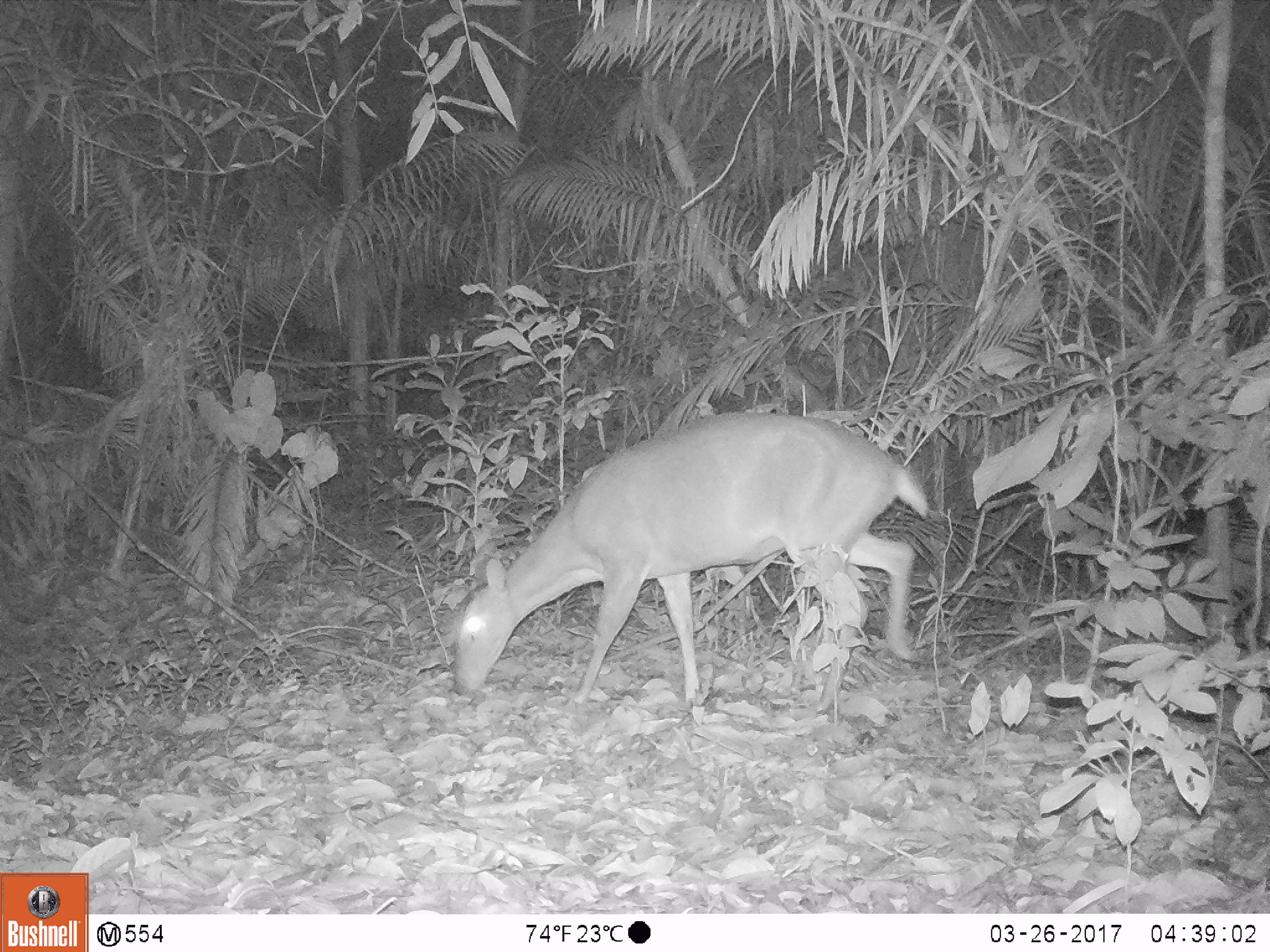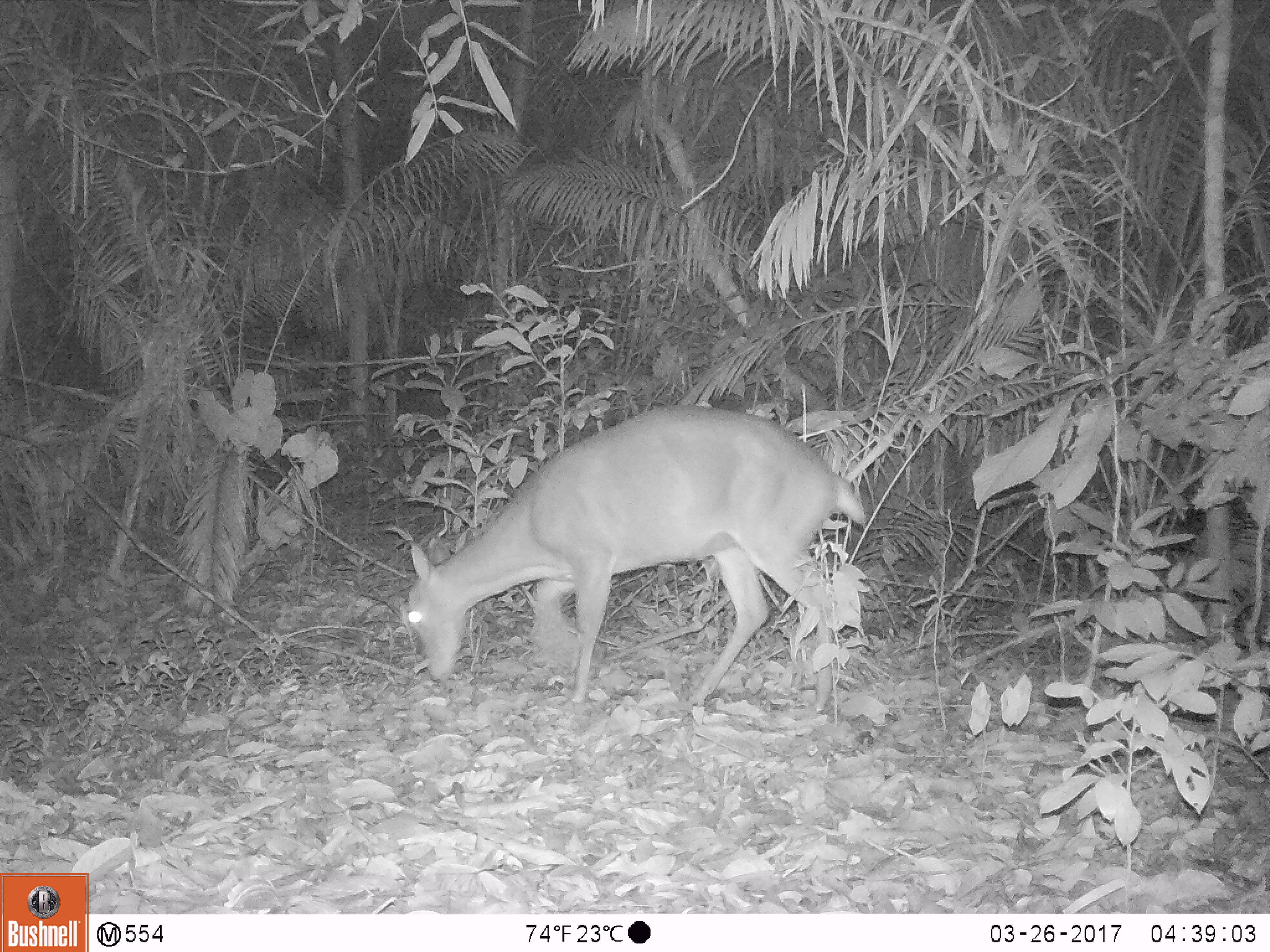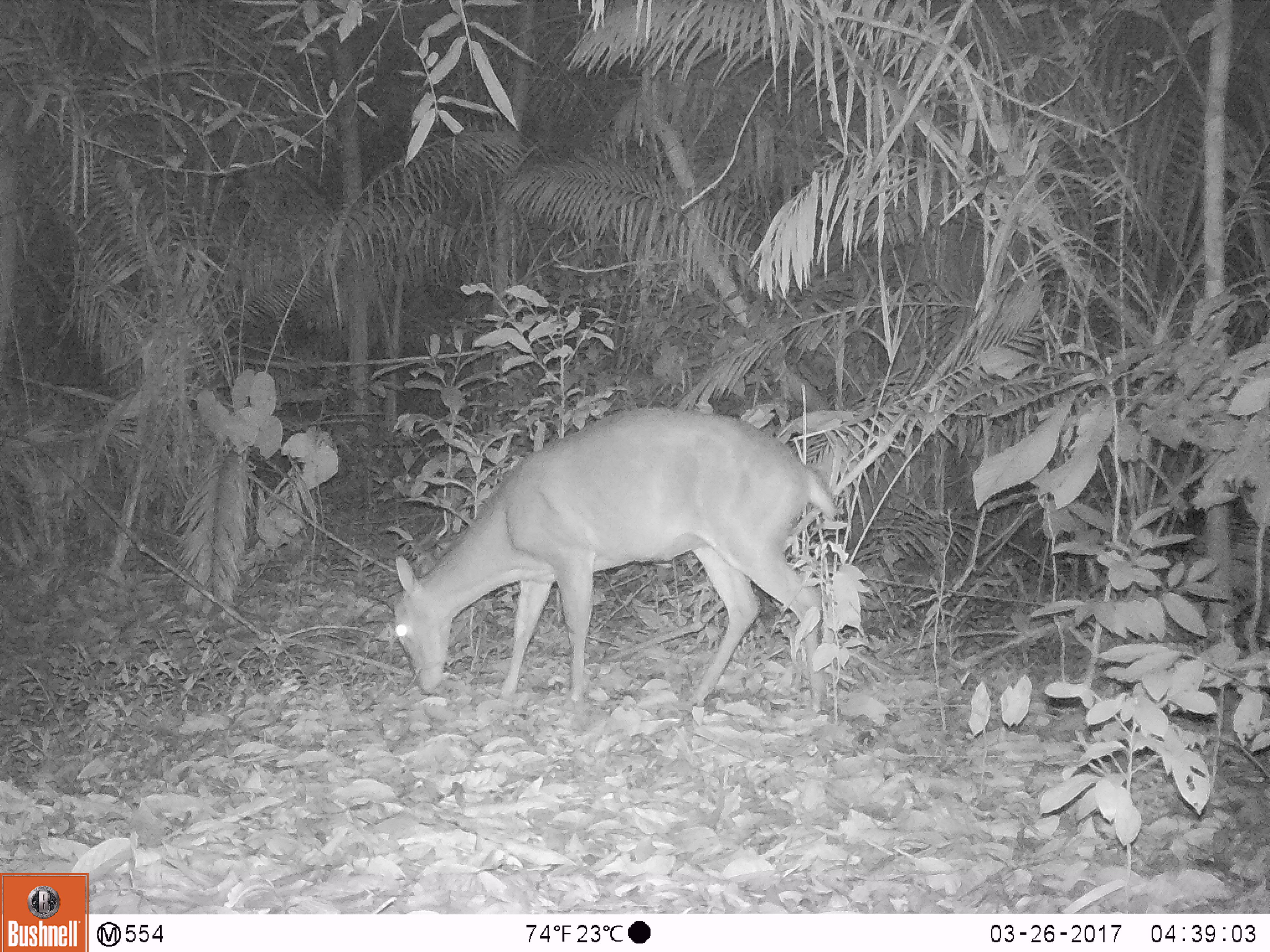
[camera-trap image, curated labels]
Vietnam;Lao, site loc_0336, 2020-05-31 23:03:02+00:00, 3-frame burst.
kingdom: Animalia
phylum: Chordata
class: Mammalia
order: Artiodactyla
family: Cervidae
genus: Muntiacus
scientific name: Muntiacus vuquangensis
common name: large-antlered muntjac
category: large antlered muntjac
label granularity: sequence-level